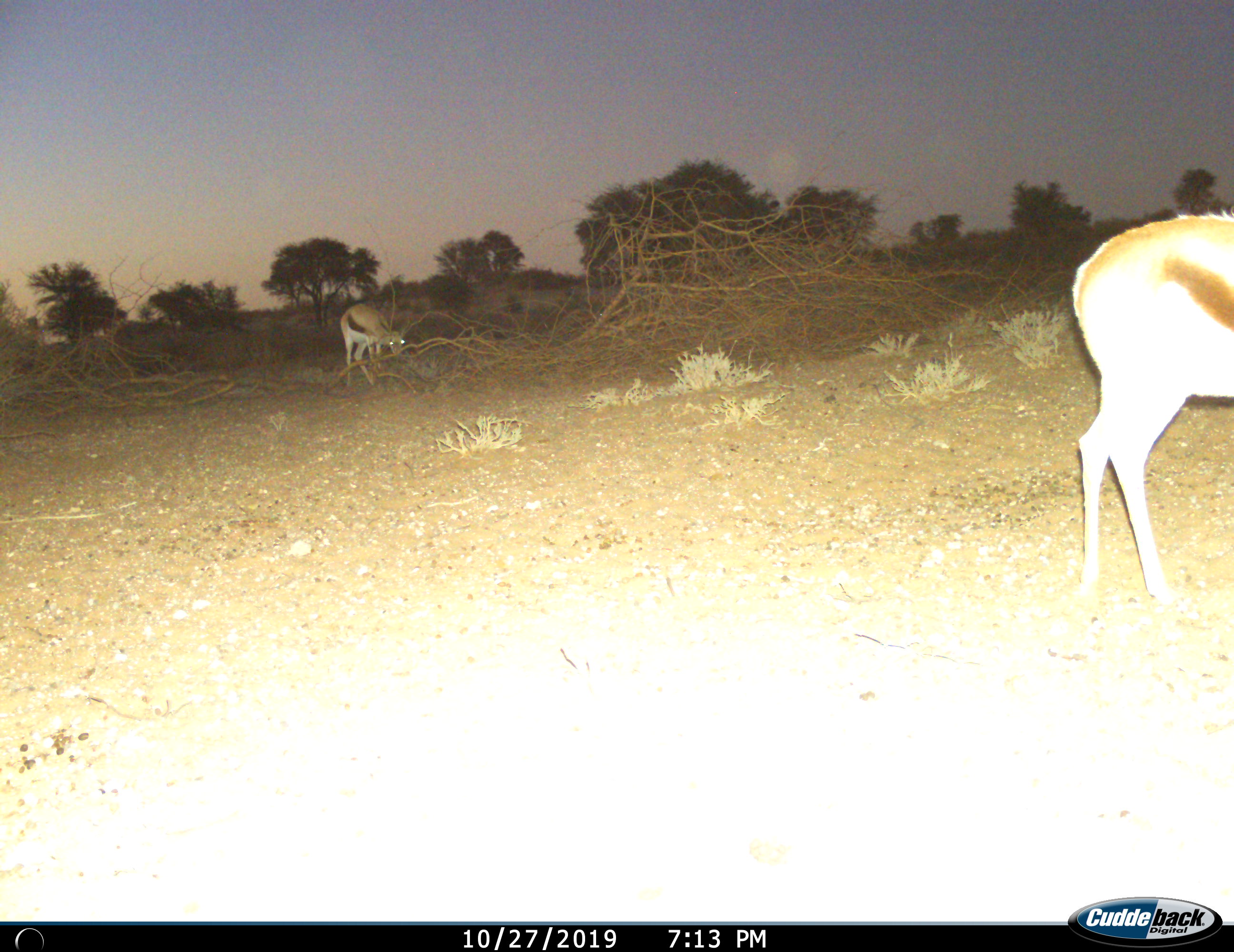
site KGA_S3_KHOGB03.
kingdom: Animalia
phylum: Chordata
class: Mammalia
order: Artiodactyla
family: Bovidae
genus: Antidorcas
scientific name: Antidorcas marsupialis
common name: springbok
Springbok (Antidorcas marsupialis), count 2. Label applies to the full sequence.